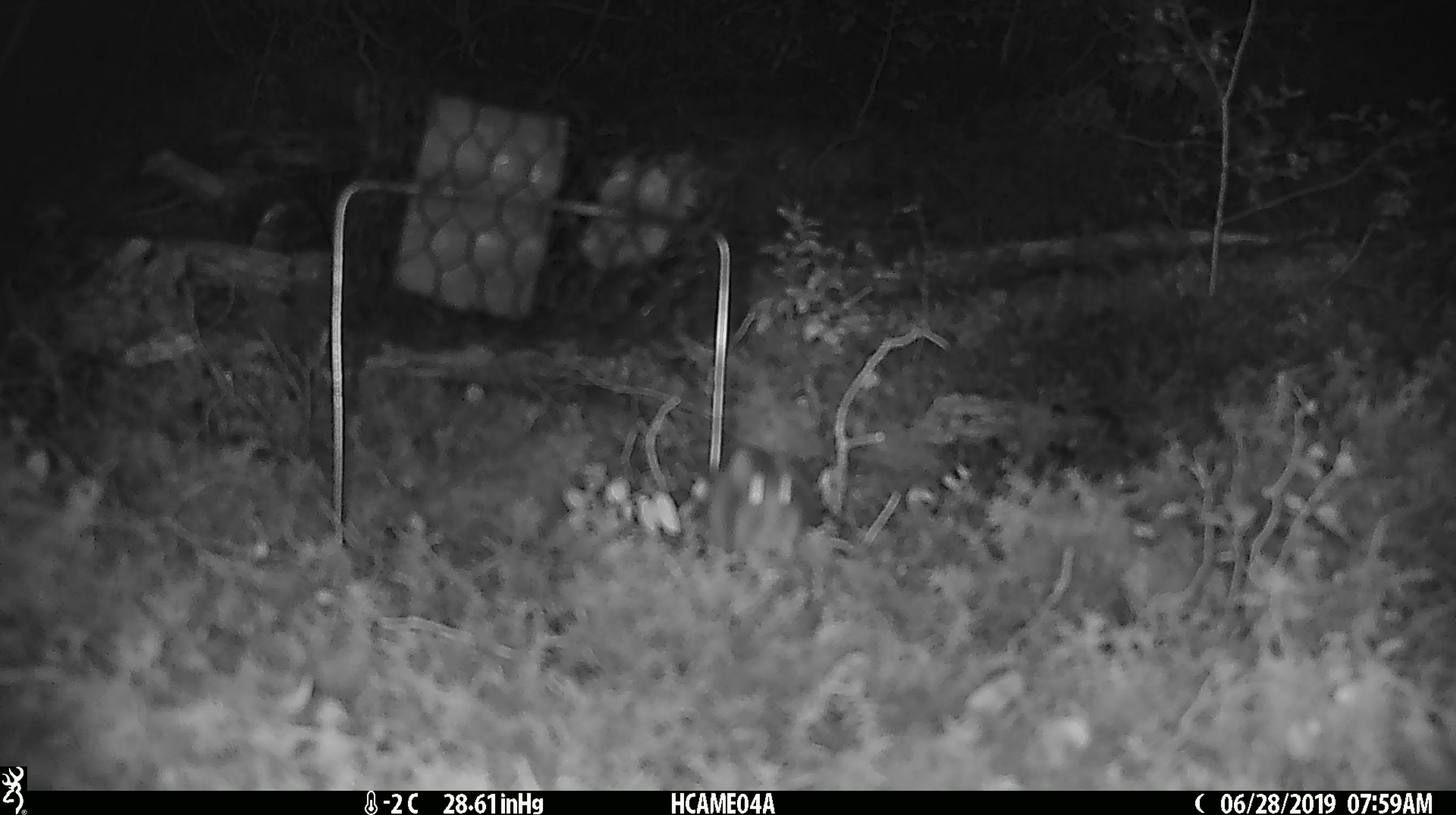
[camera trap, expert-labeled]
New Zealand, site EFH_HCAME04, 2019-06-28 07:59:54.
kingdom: Animalia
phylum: Chordata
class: Mammalia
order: Rodentia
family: Muridae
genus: Mus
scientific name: Mus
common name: mouse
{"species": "mouse (Mus)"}